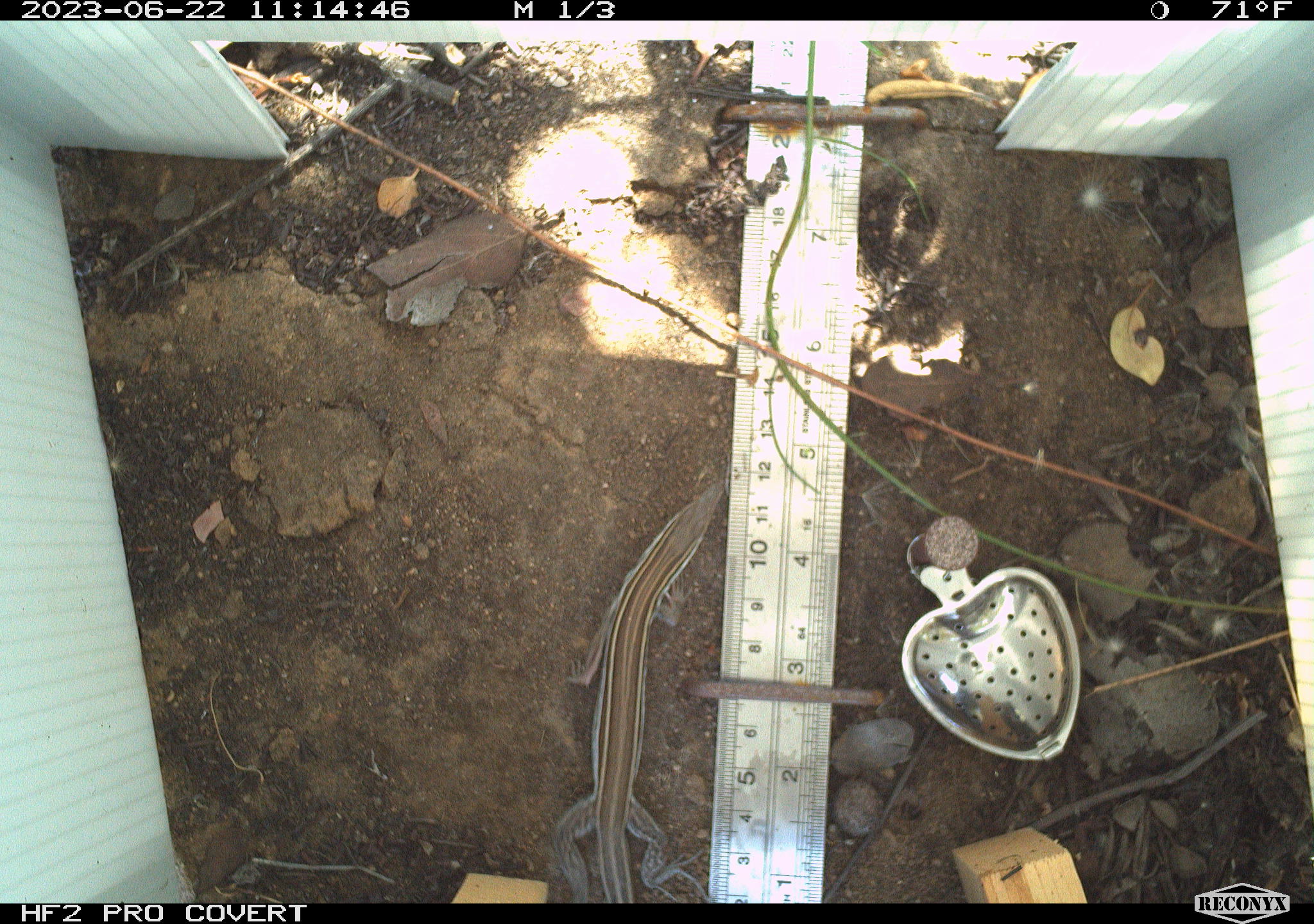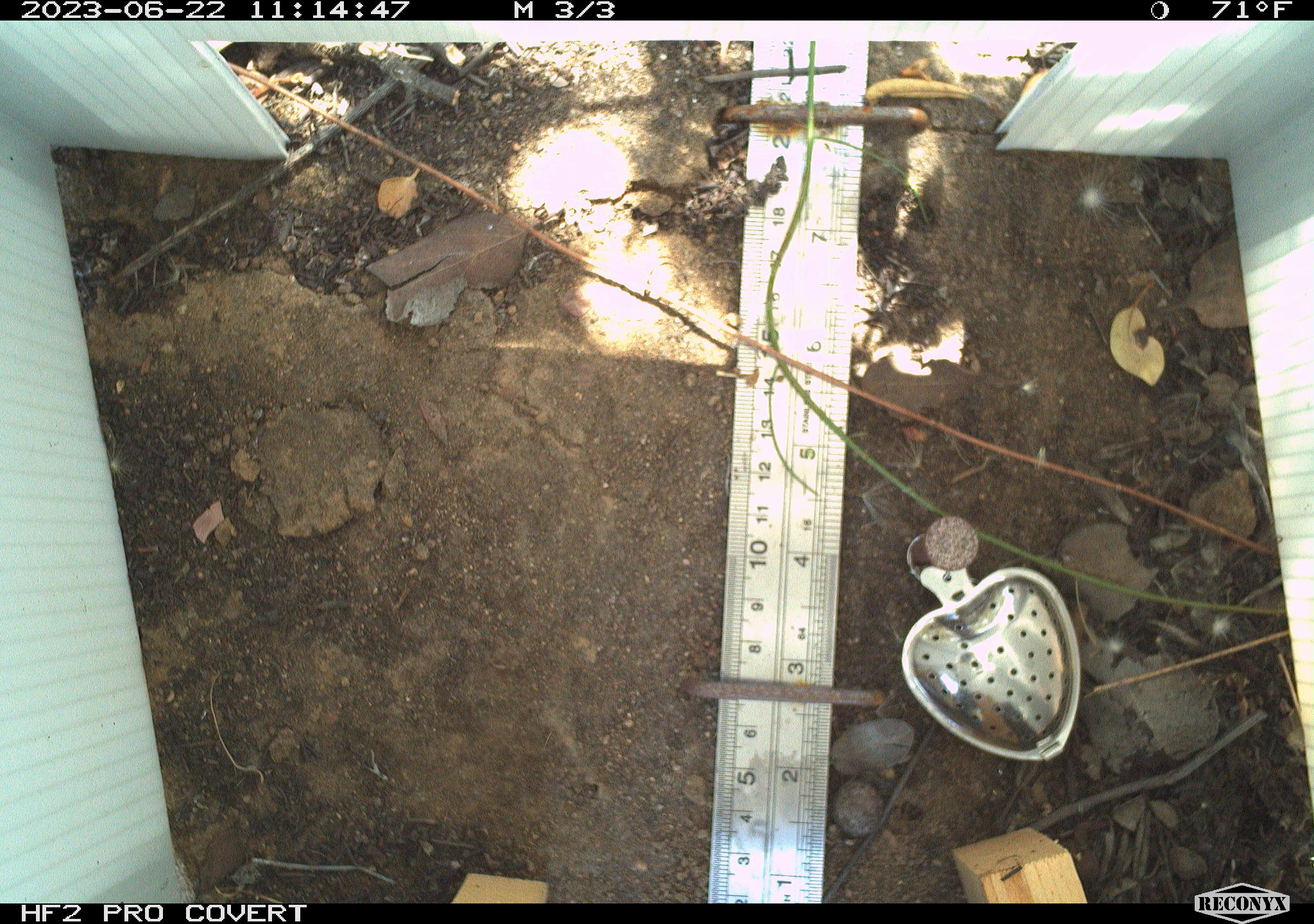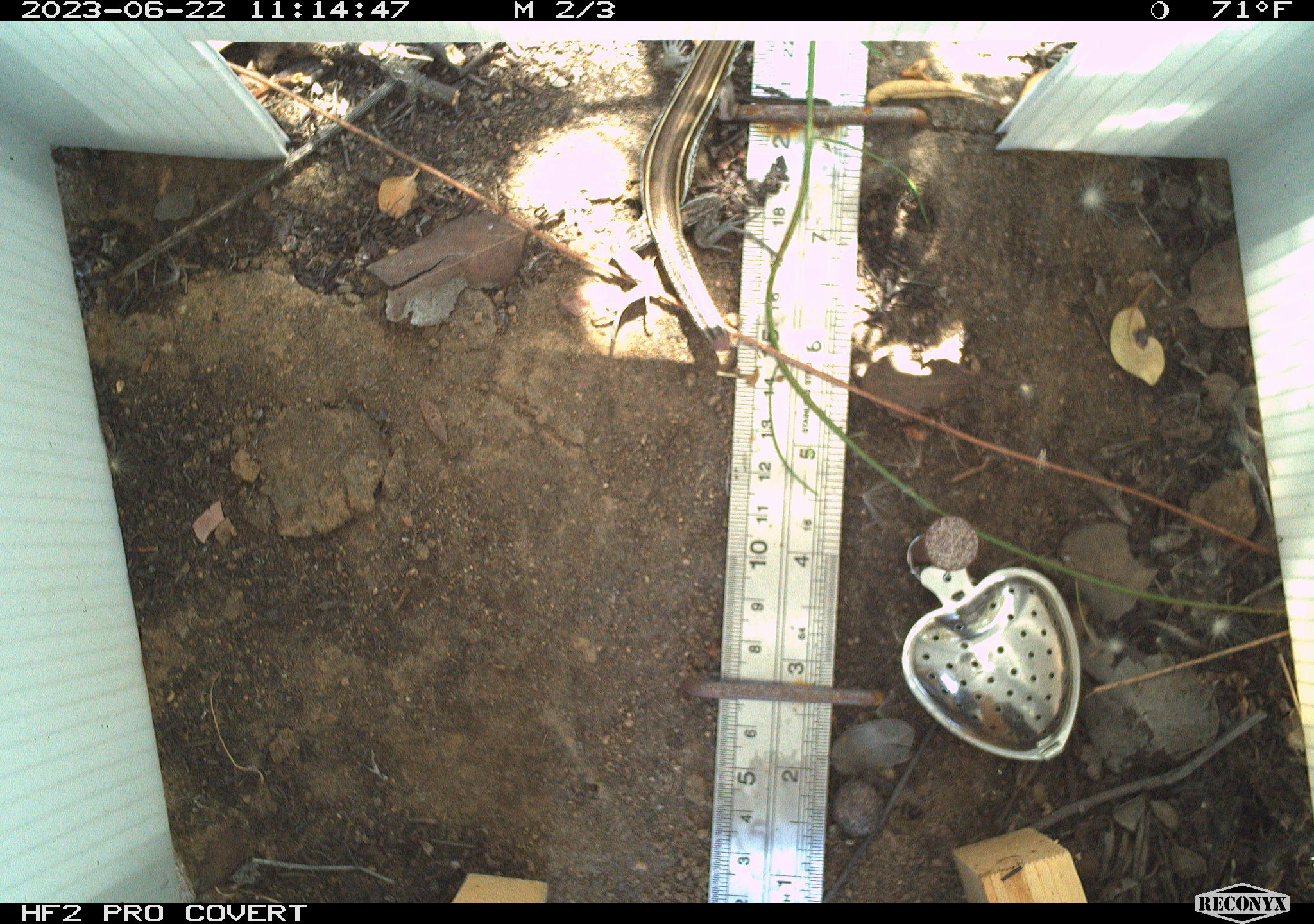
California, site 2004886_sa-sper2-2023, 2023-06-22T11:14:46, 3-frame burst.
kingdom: Animalia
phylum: Chordata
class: Reptilia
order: Squamata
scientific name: Squamata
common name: lizards and snakes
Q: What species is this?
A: Lizards and snakes (Squamata).